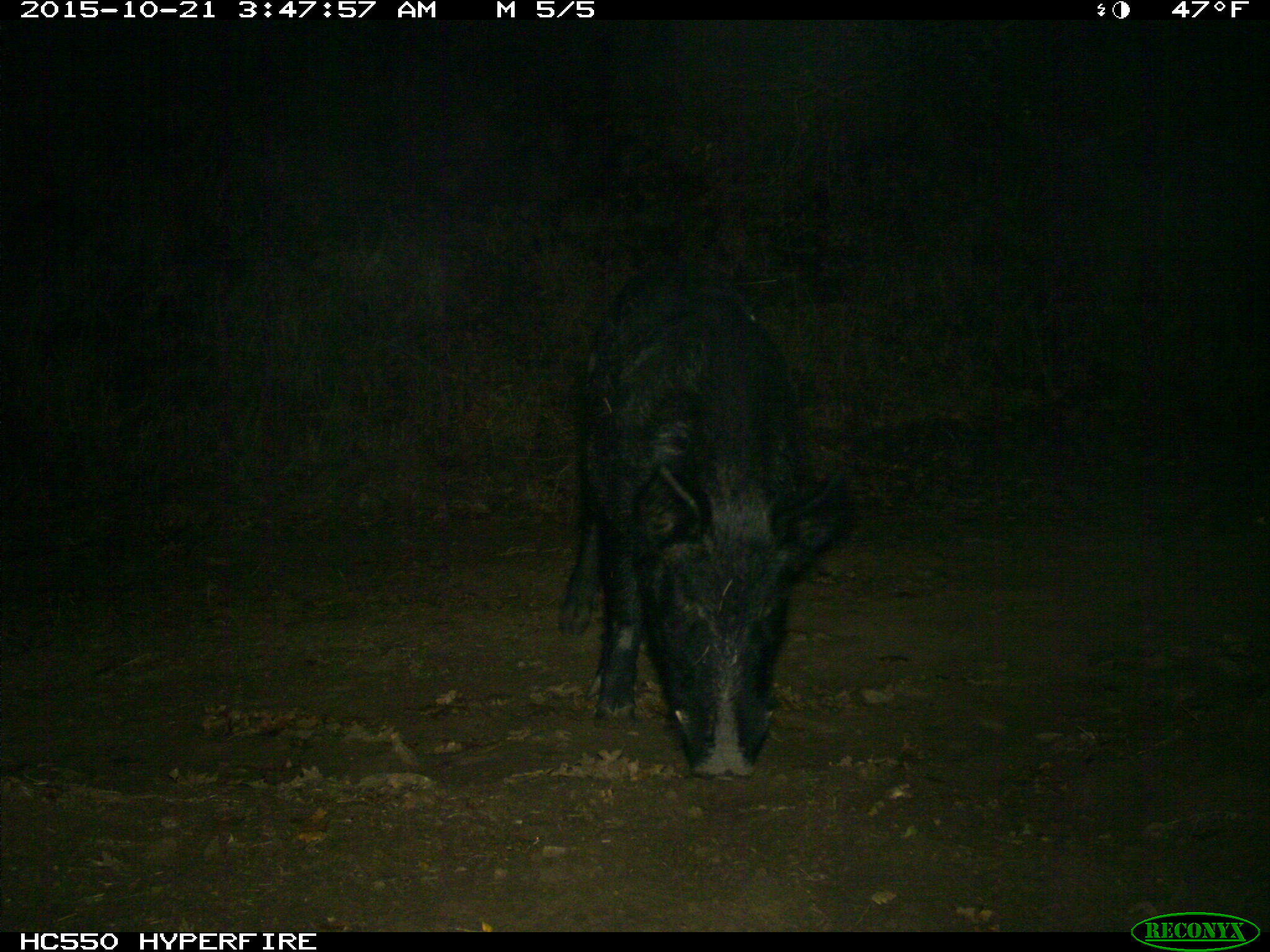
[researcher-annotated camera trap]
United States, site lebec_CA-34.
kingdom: Animalia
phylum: Chordata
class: Mammalia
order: Artiodactyla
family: Suidae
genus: Sus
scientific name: Sus scrofa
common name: wild boar